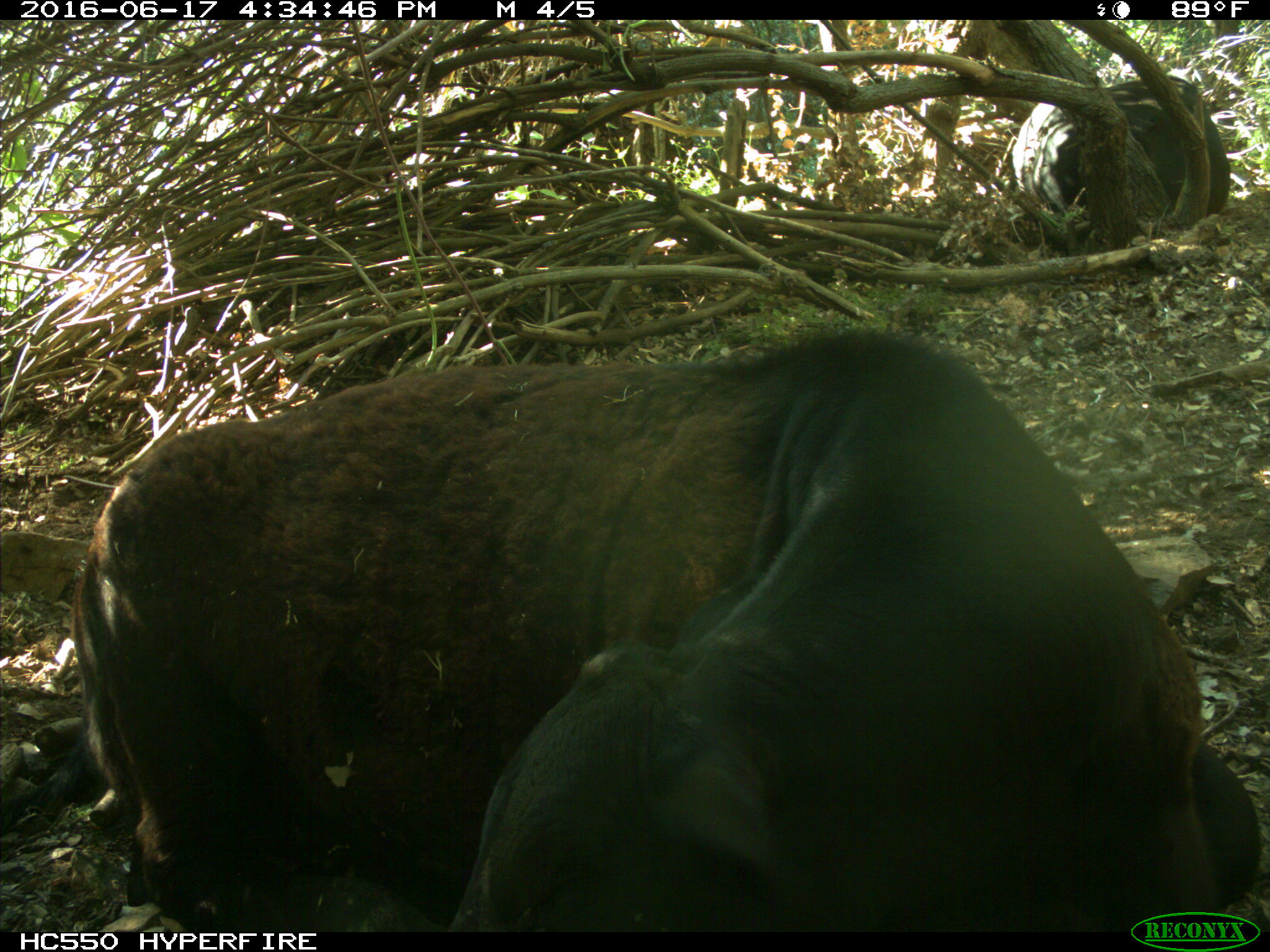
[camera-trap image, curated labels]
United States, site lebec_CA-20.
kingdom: Animalia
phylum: Chordata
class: Mammalia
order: Artiodactyla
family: Bovidae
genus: Bos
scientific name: Bos taurus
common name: domestic cow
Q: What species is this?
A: Bos taurus (domestic cow).